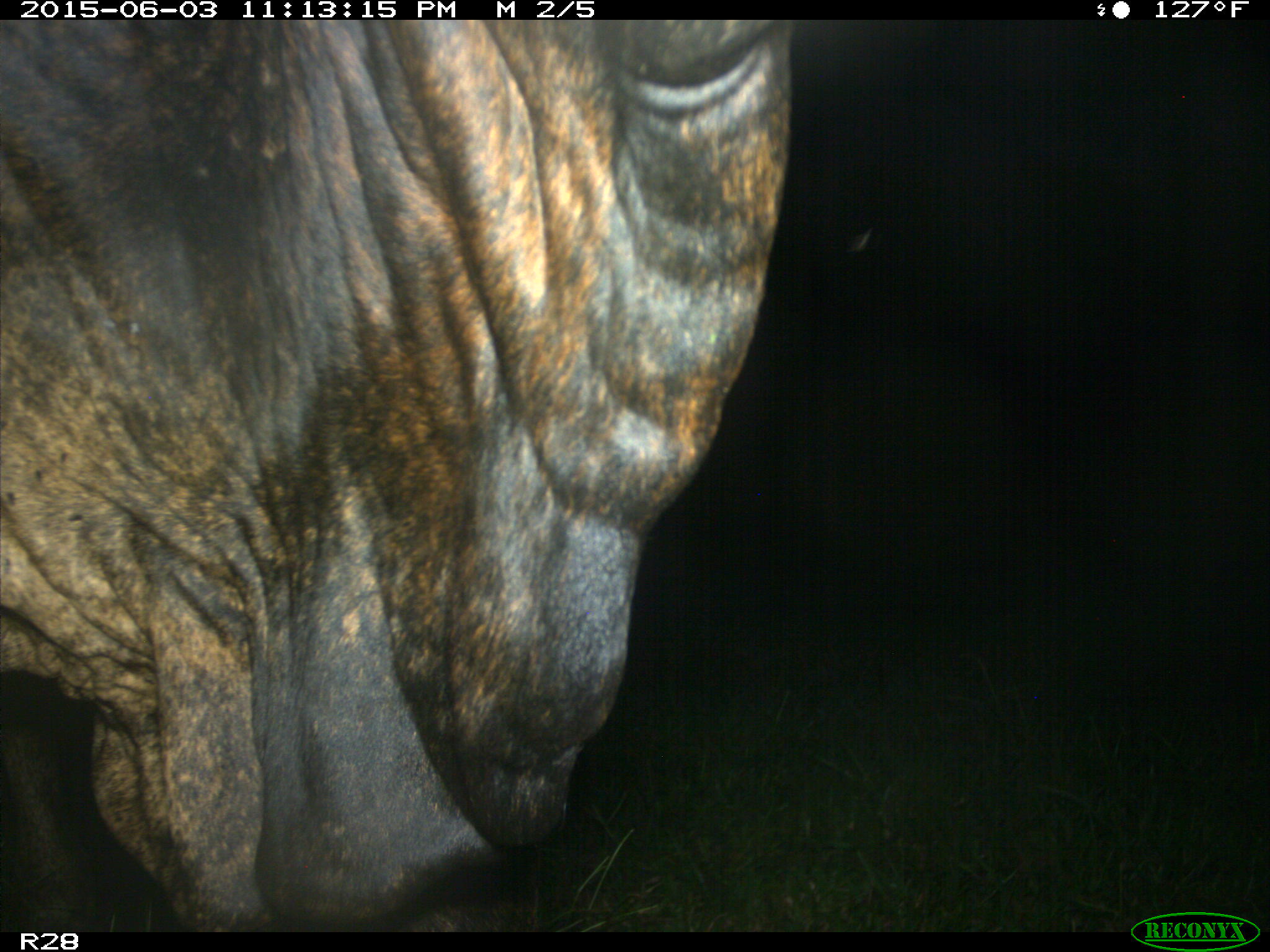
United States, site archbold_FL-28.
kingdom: Animalia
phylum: Chordata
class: Mammalia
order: Artiodactyla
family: Bovidae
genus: Bos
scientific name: Bos taurus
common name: domestic cow